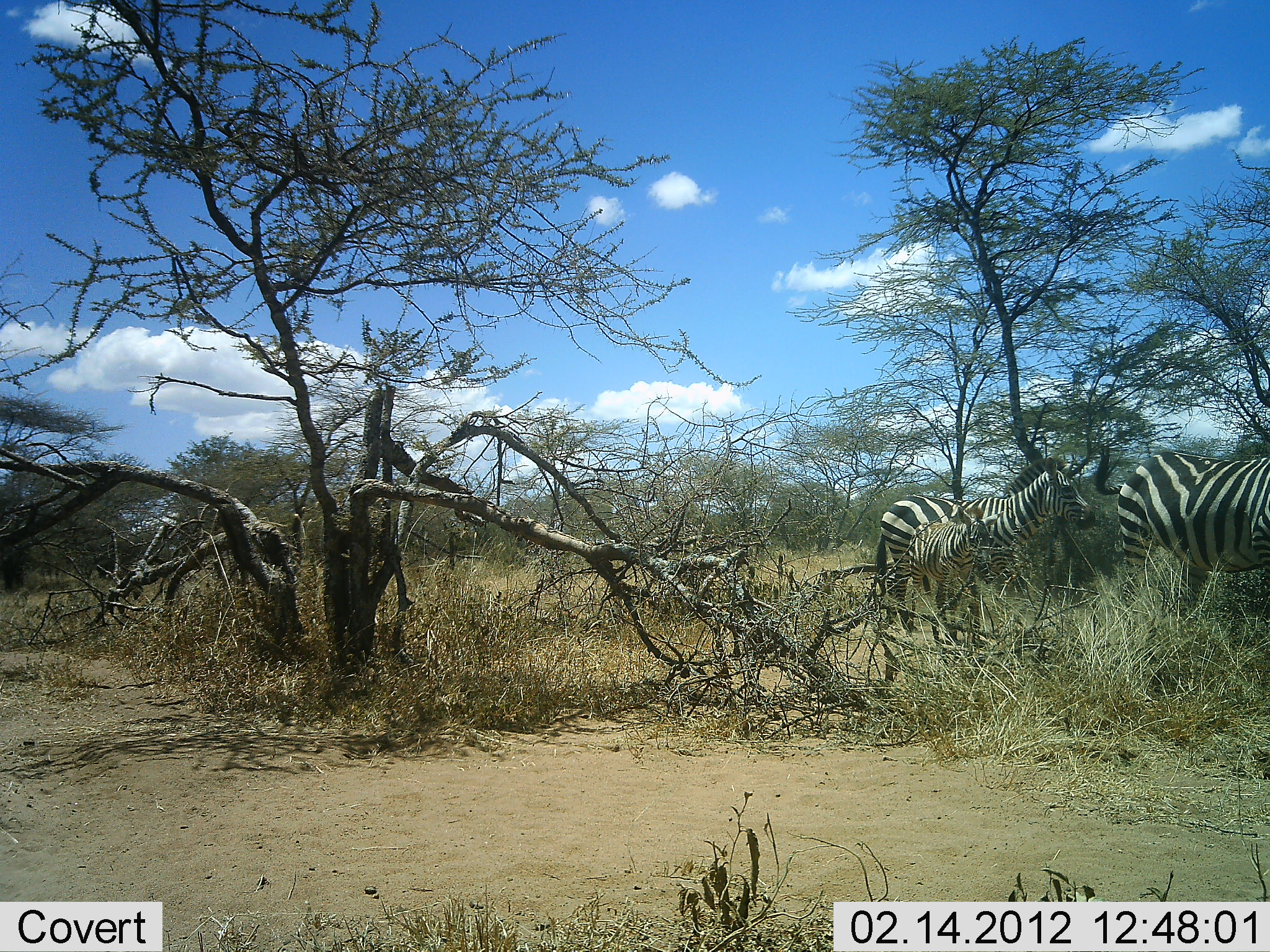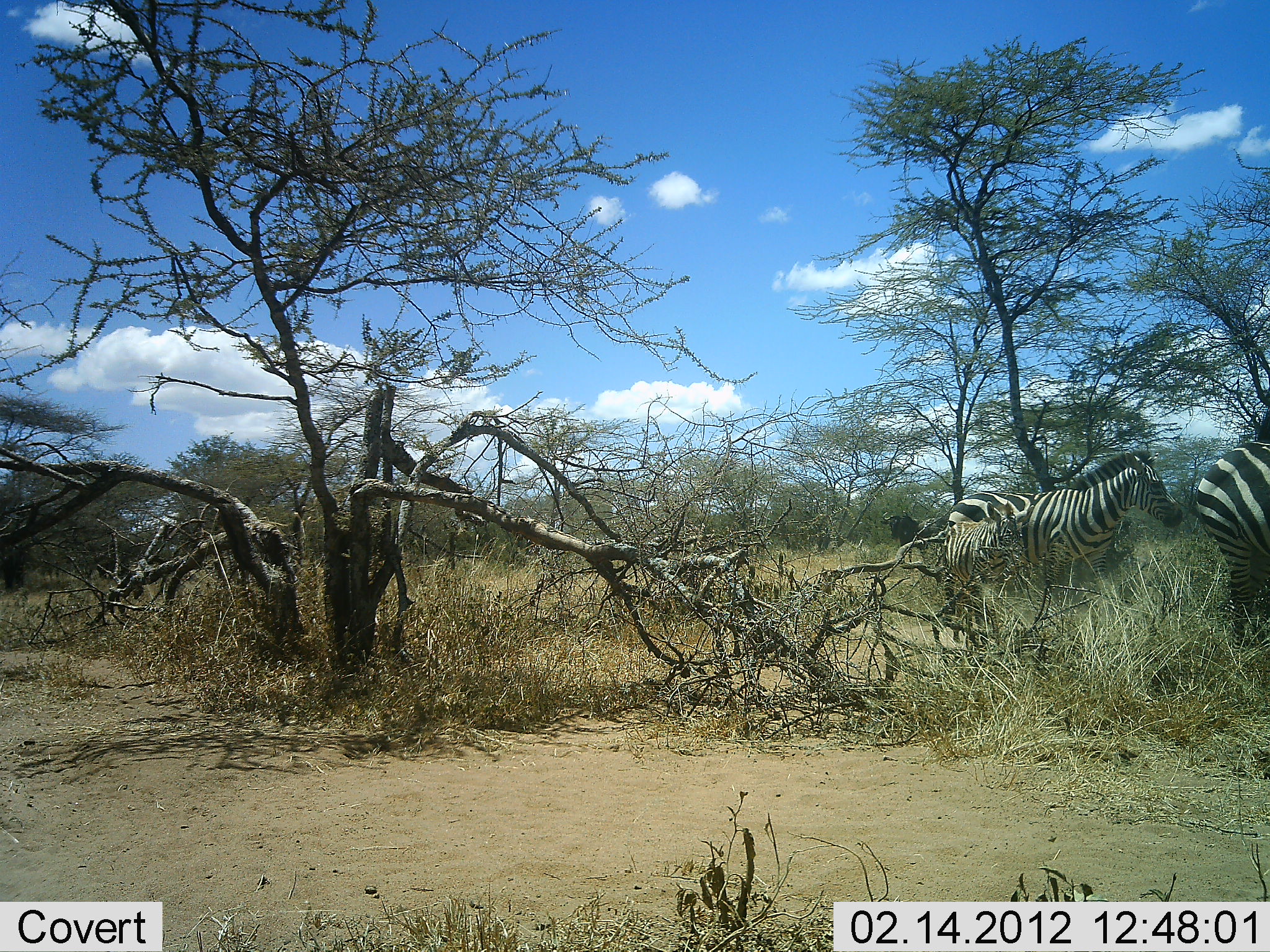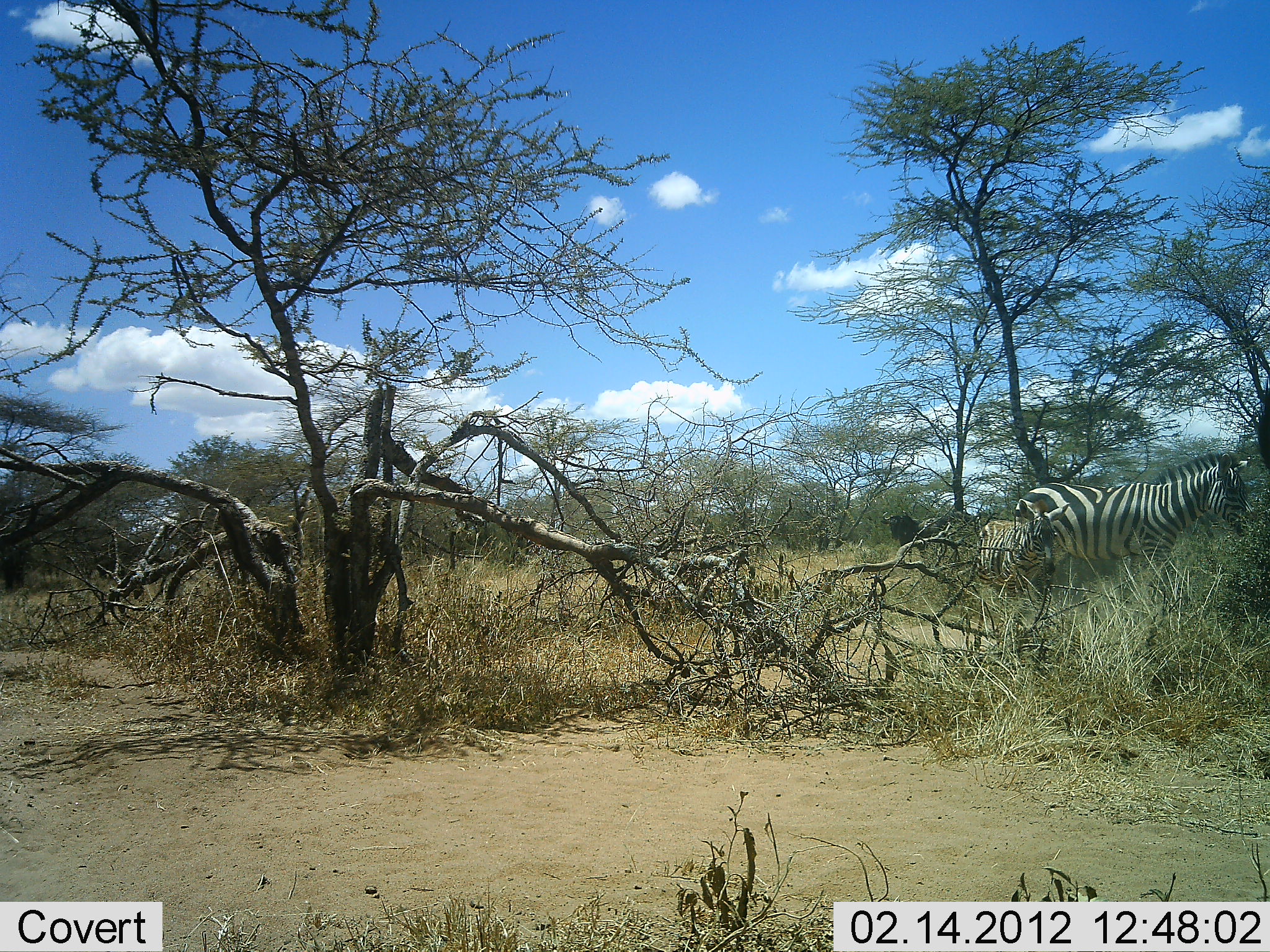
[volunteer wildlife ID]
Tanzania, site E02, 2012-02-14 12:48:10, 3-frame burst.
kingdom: Animalia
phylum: Chordata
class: Mammalia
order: Perissodactyla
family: Equidae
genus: Equus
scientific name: Equus quagga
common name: plains zebra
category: zebra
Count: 3.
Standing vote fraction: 7%.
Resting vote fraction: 7%.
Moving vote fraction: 93%.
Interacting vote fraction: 7%.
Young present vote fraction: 60%.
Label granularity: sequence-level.